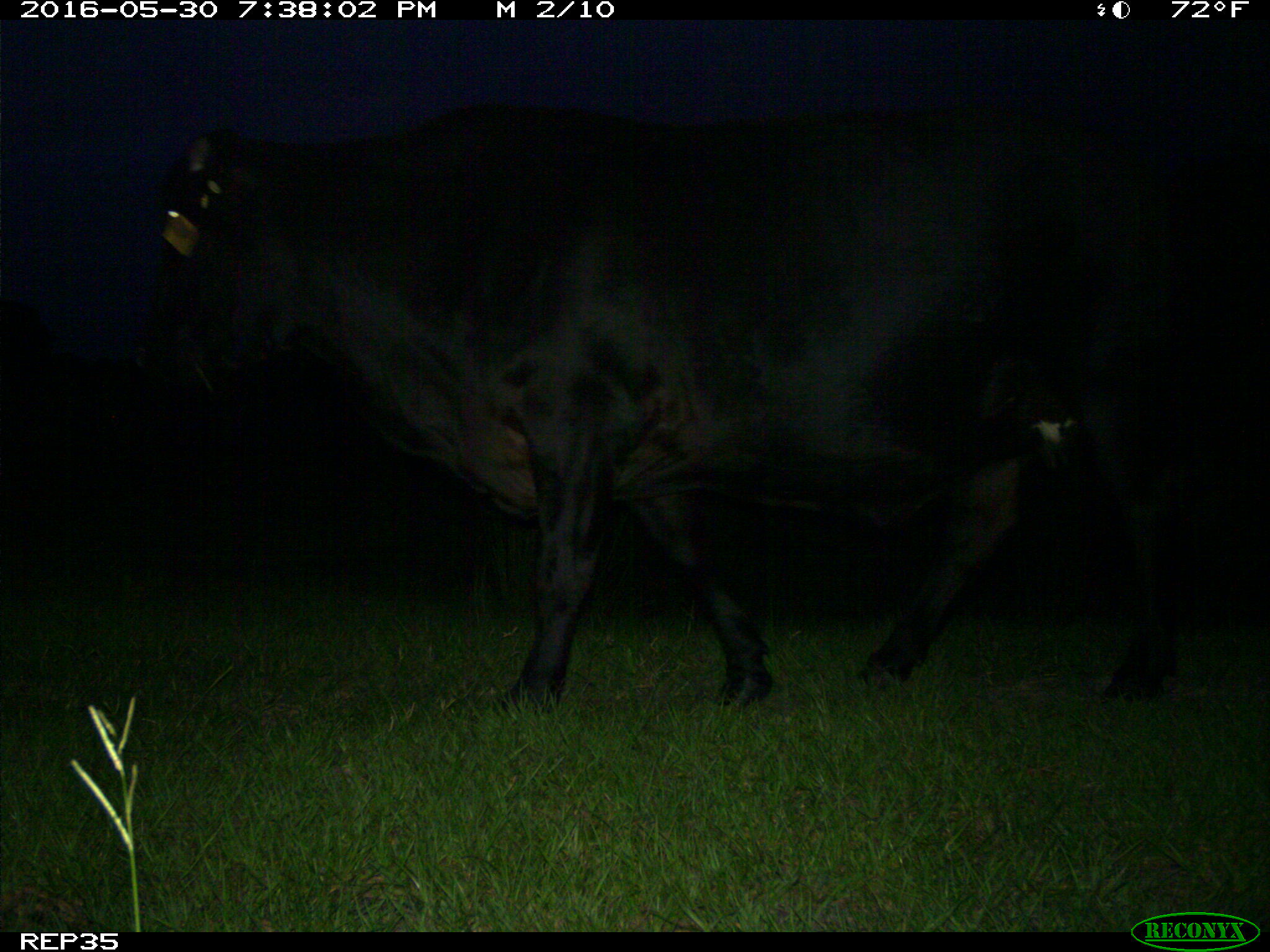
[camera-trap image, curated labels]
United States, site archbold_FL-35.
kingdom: Animalia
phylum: Chordata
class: Mammalia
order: Artiodactyla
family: Bovidae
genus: Bos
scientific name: Bos taurus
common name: domestic cow